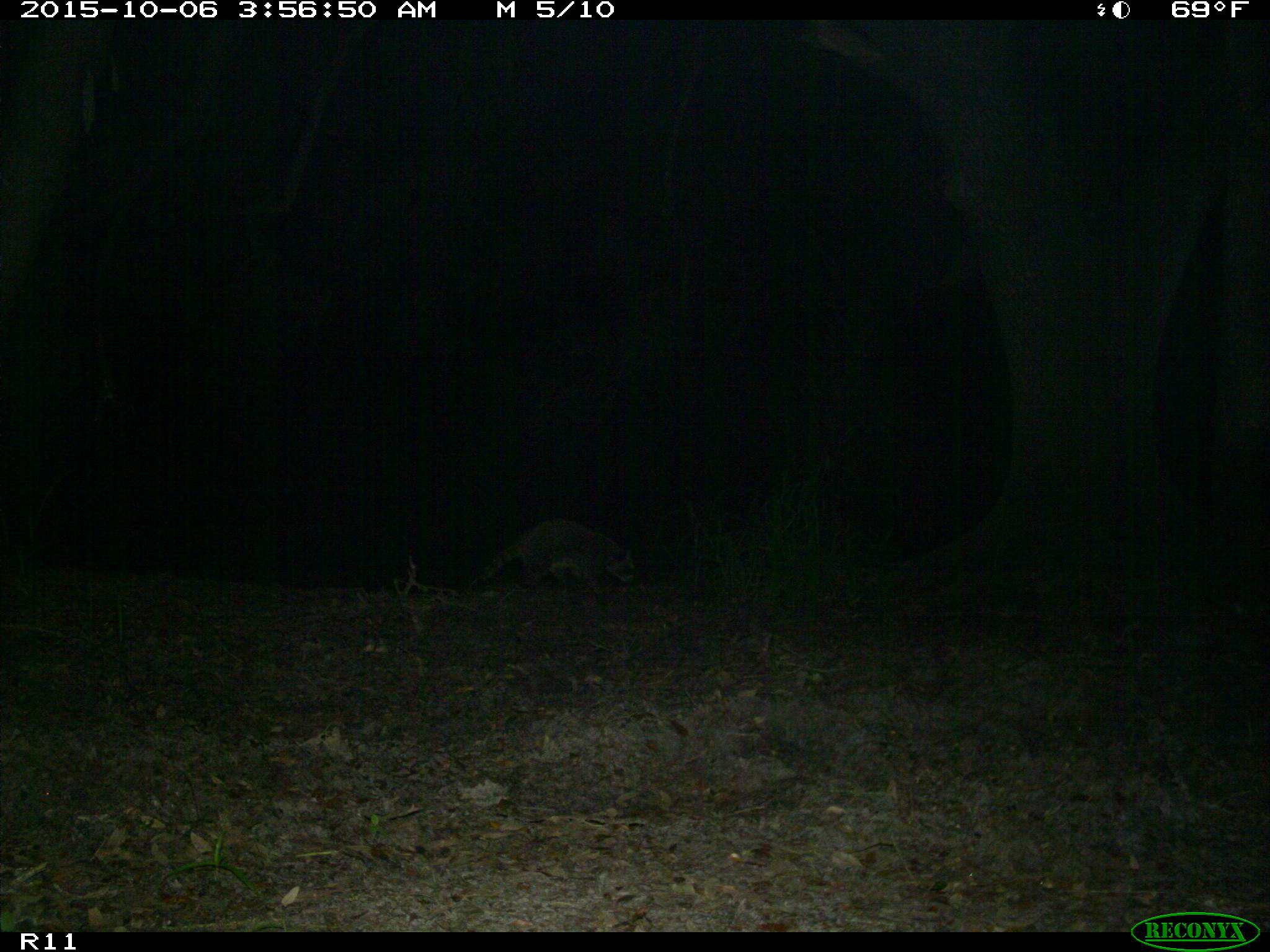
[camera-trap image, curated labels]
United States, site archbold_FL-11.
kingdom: Animalia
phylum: Chordata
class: Mammalia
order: Carnivora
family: Procyonidae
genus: Procyon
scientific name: Procyon lotor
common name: common raccoon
Procyon lotor (common raccoon).